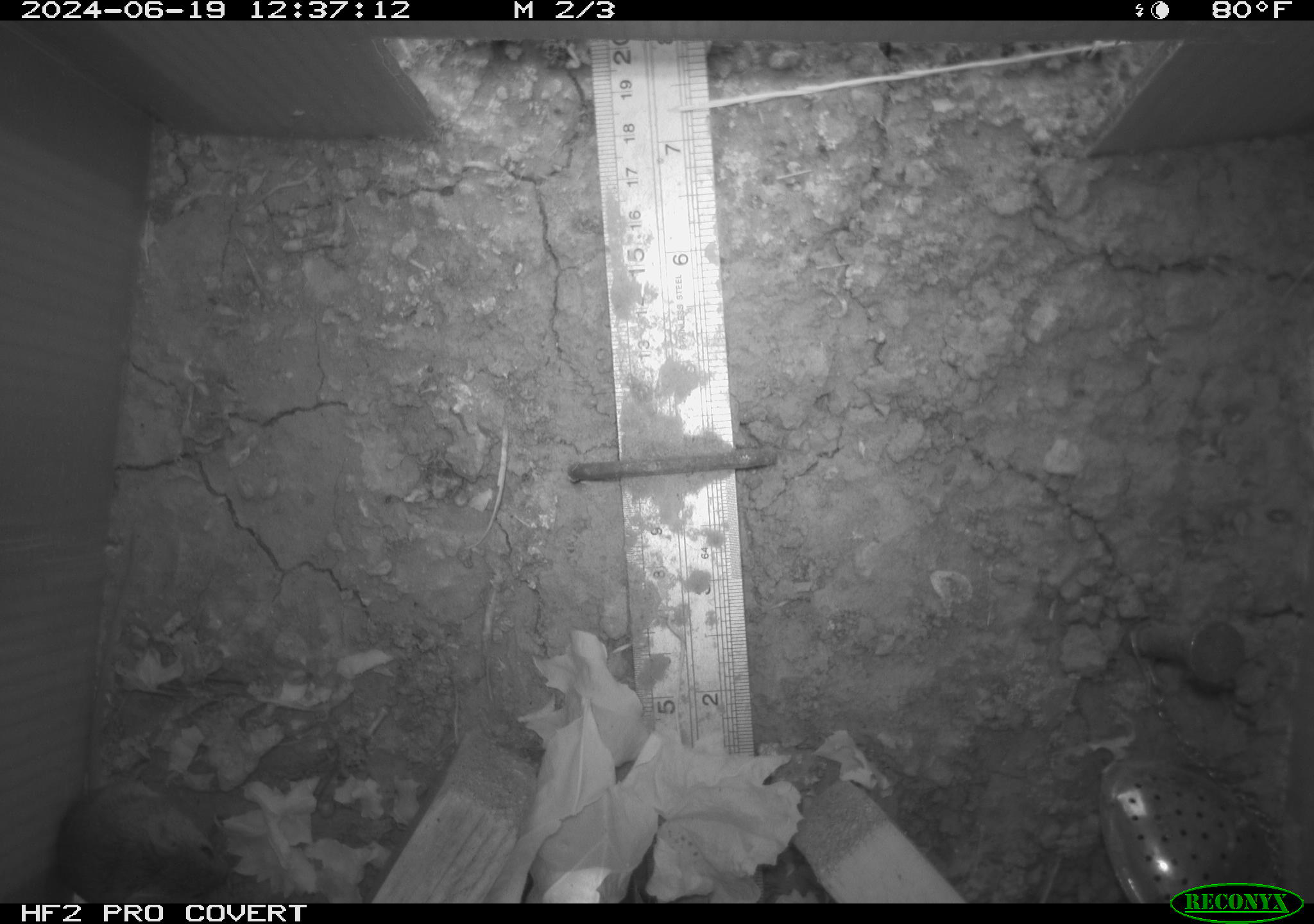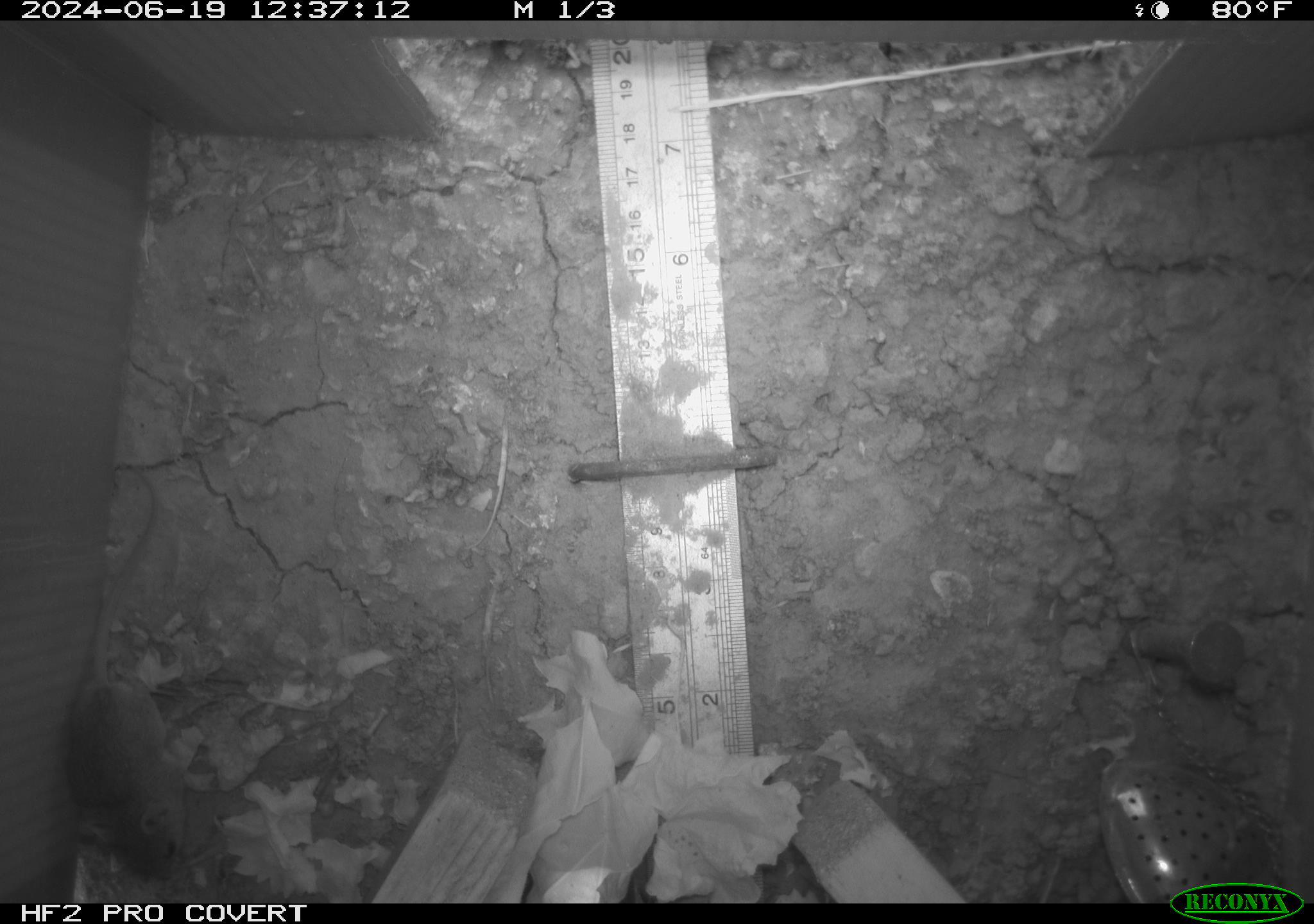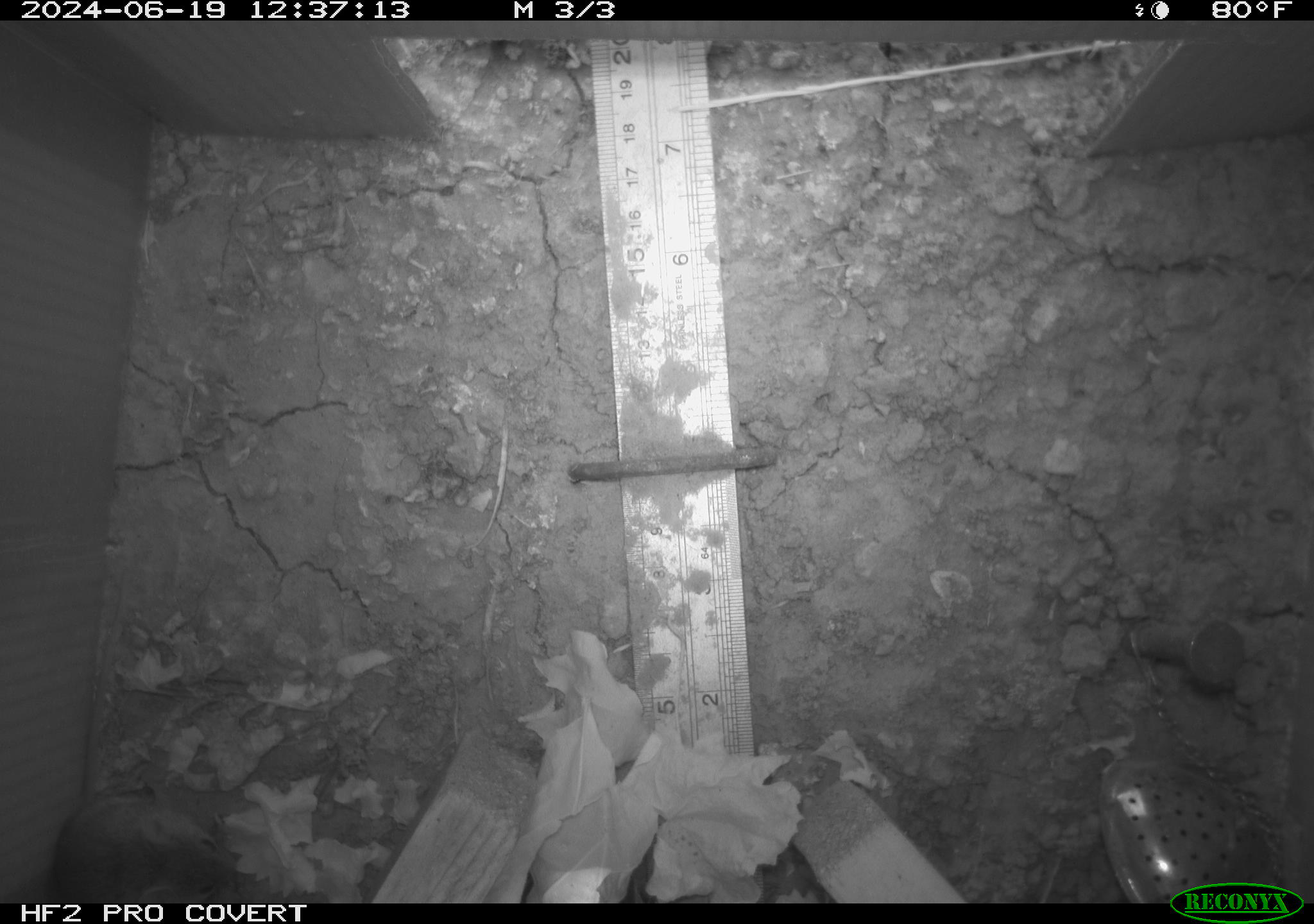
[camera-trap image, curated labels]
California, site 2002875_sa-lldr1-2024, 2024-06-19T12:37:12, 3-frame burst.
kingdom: Animalia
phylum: Chordata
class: Mammalia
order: Rodentia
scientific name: Rodentia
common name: mouse species